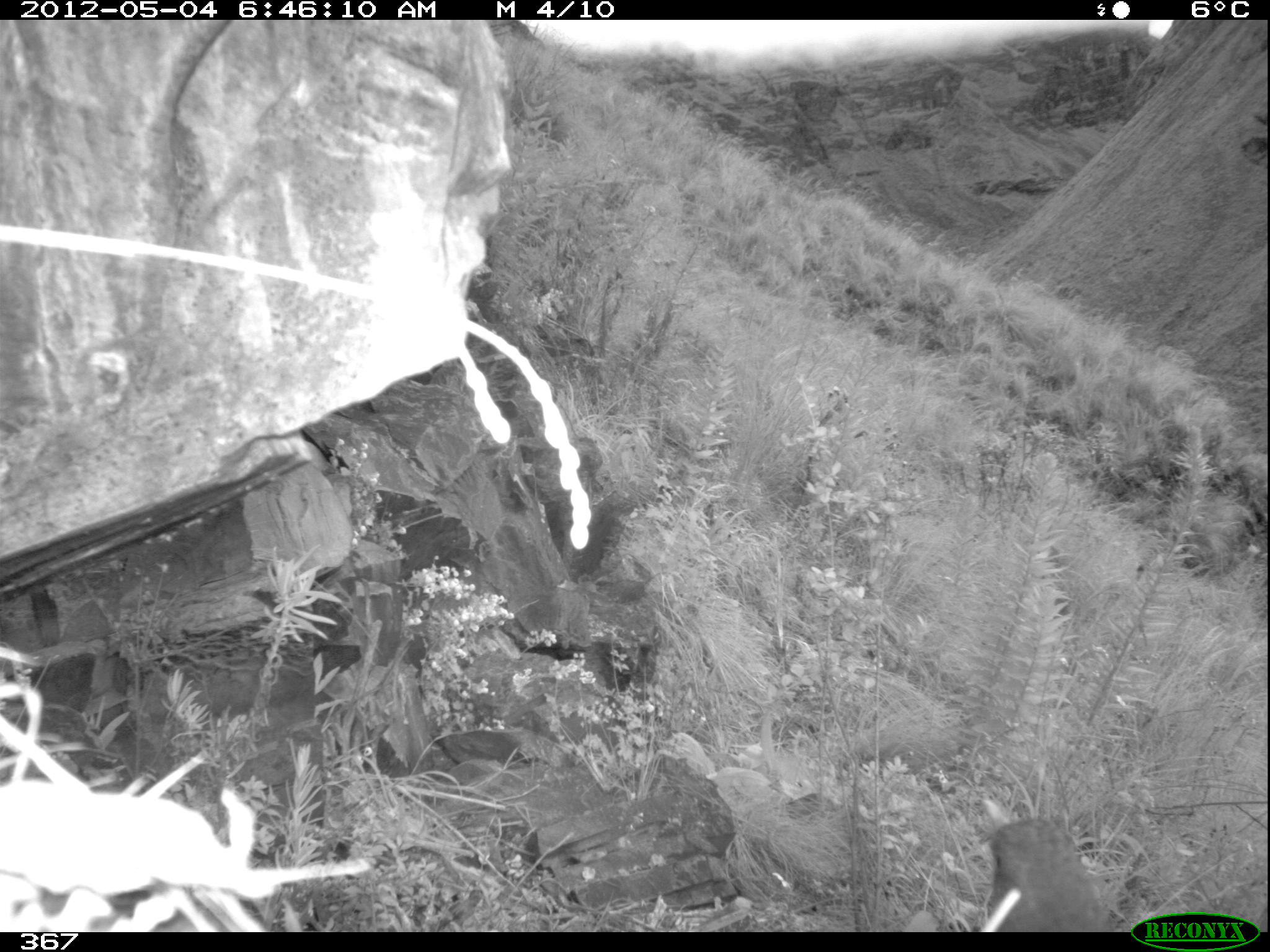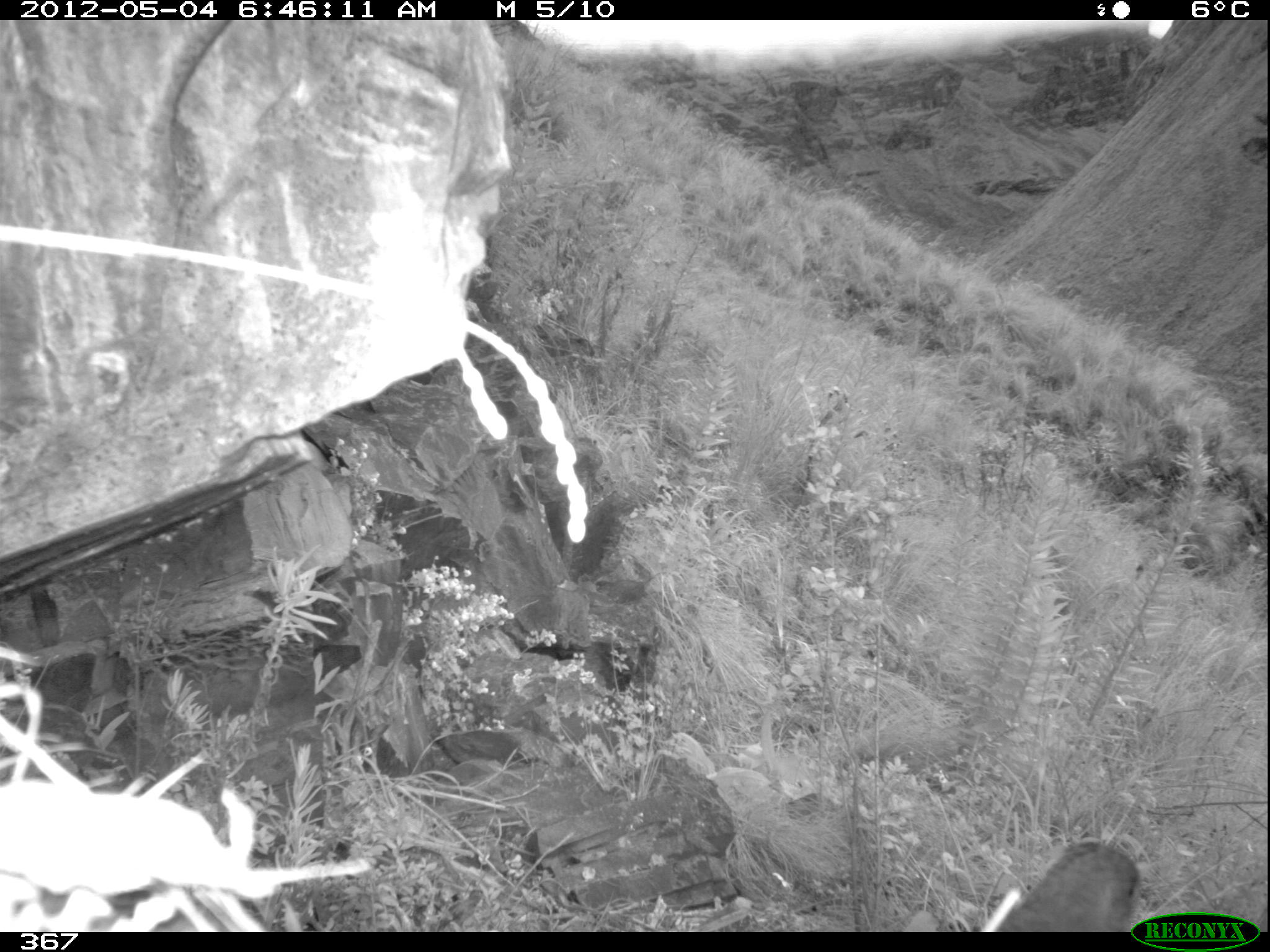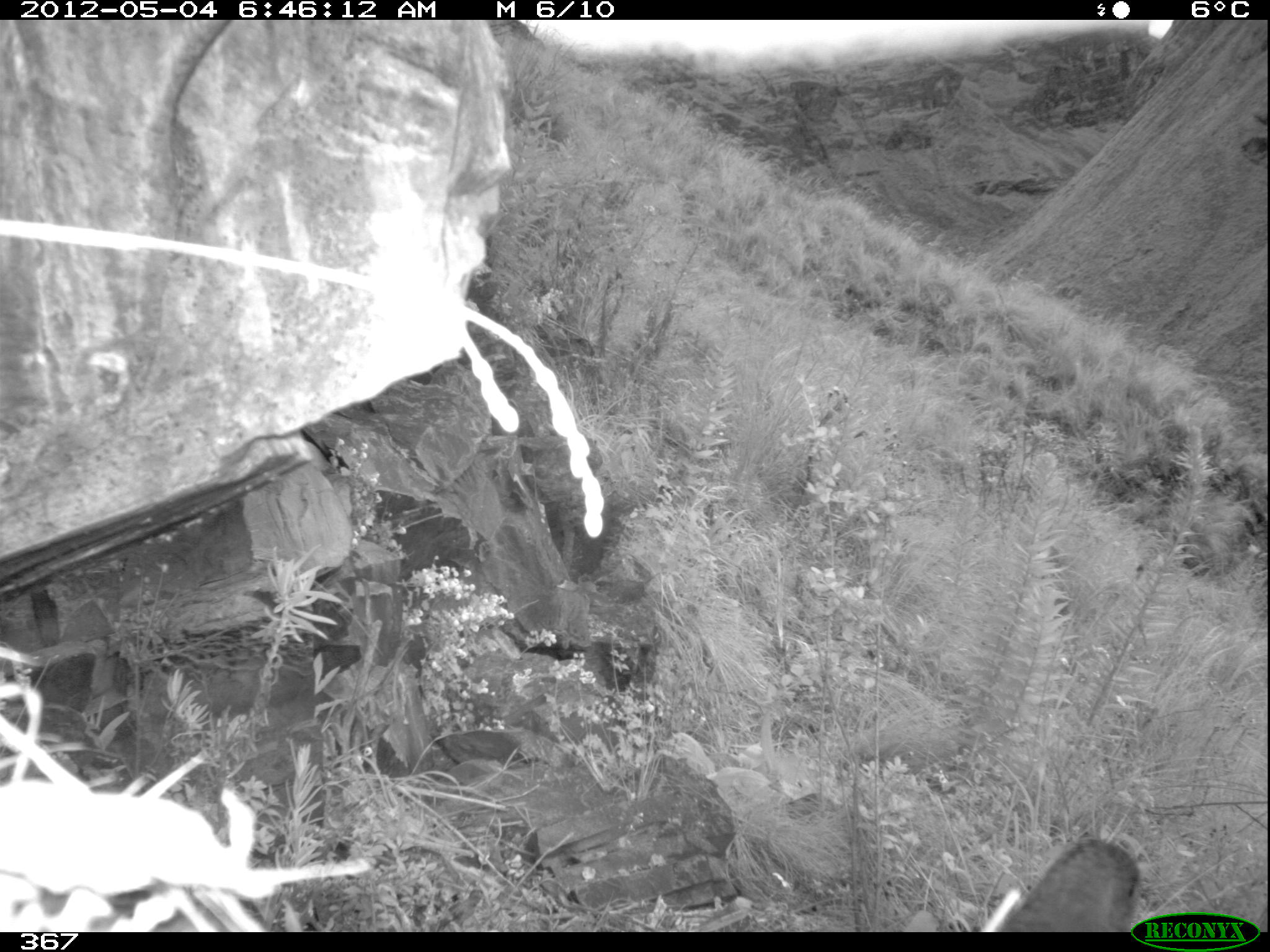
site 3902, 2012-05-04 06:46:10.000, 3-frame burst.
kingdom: Animalia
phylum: Chordata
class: Aves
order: Passeriformes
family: Turdidae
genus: Turdus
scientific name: Turdus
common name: true thrushes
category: turdus sp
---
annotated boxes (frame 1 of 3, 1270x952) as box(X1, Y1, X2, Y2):
turdus sp: box(980, 800, 1117, 930)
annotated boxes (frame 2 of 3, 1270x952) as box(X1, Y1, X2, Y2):
turdus sp: box(989, 839, 1147, 932)